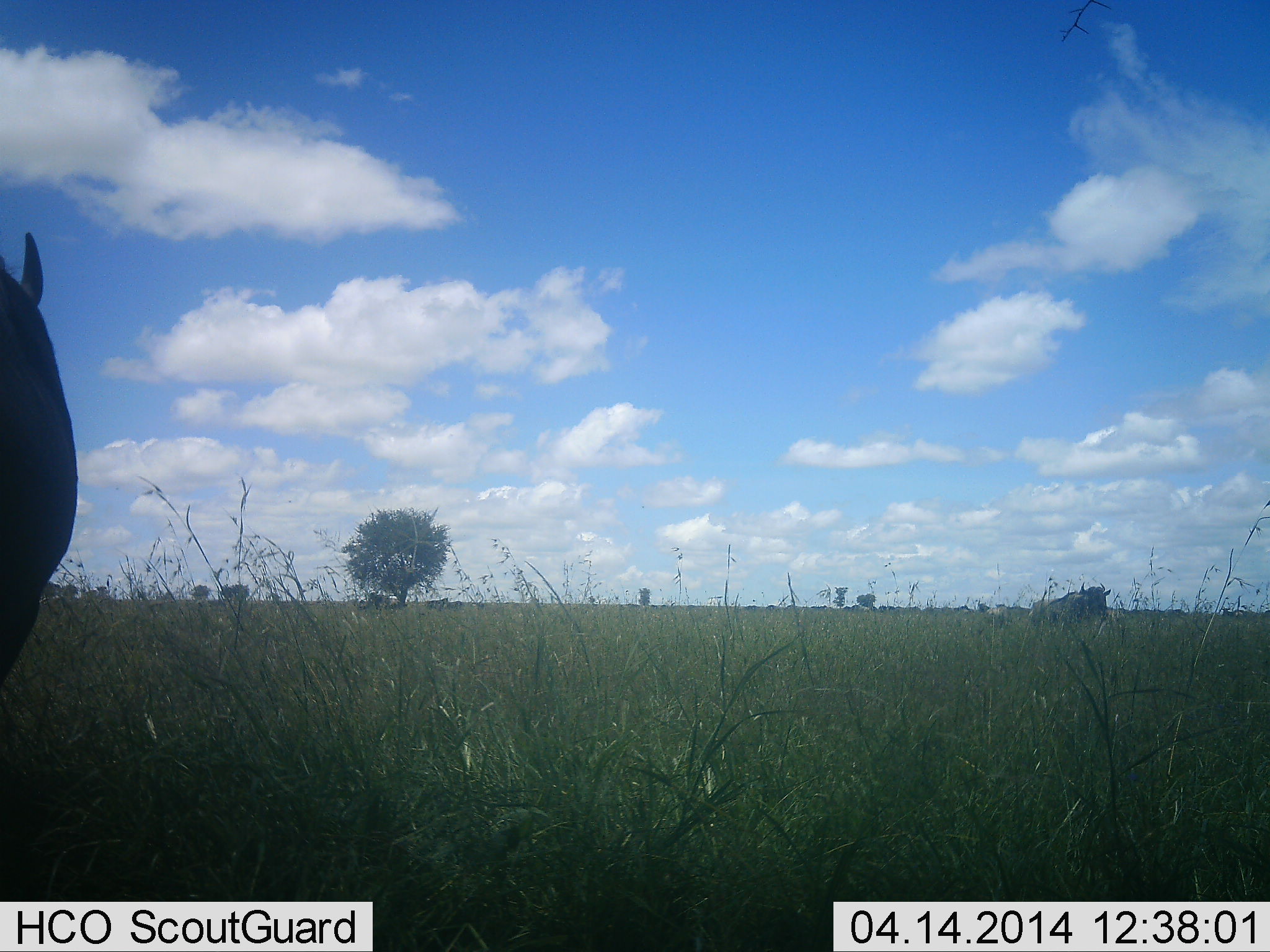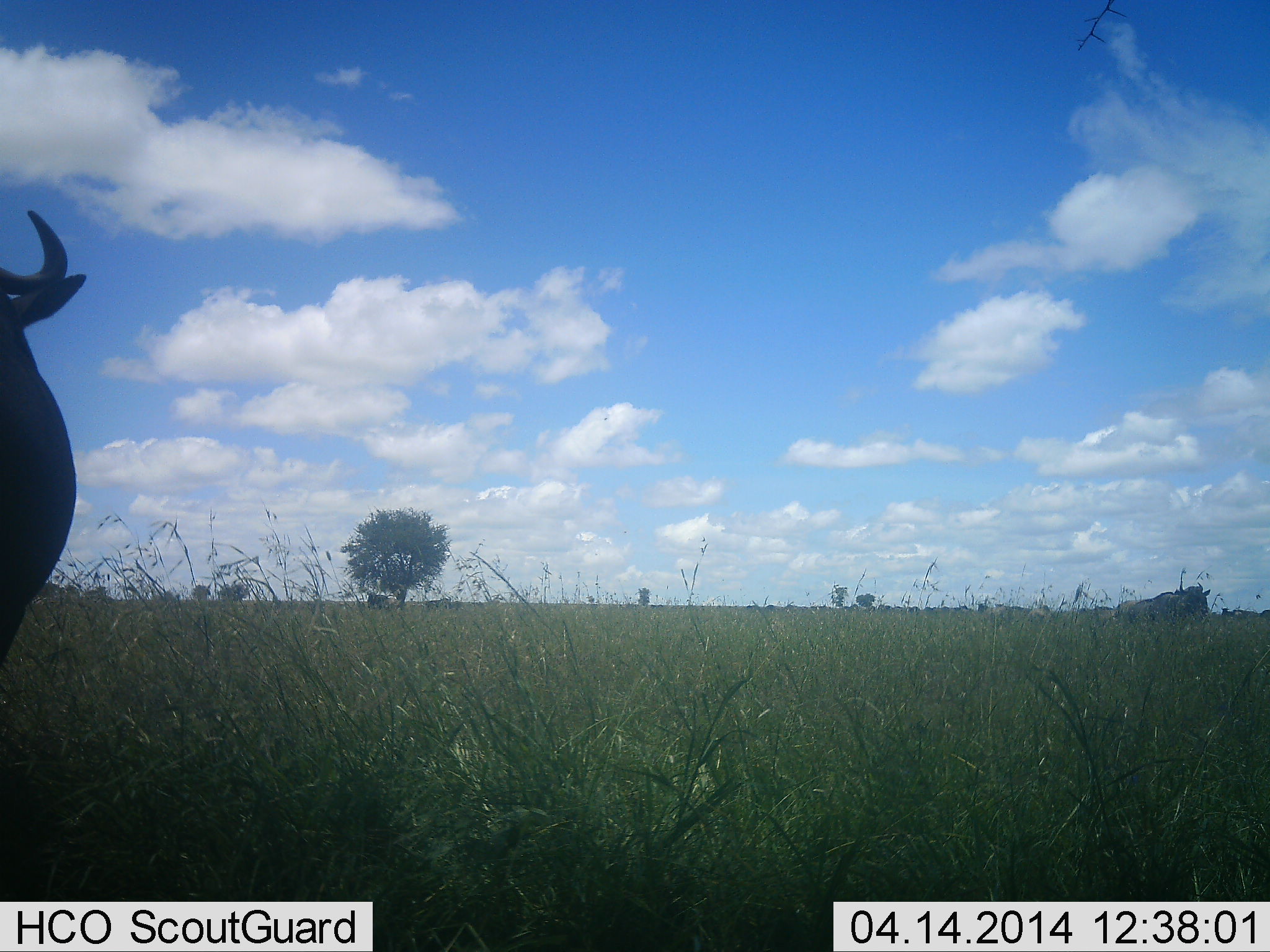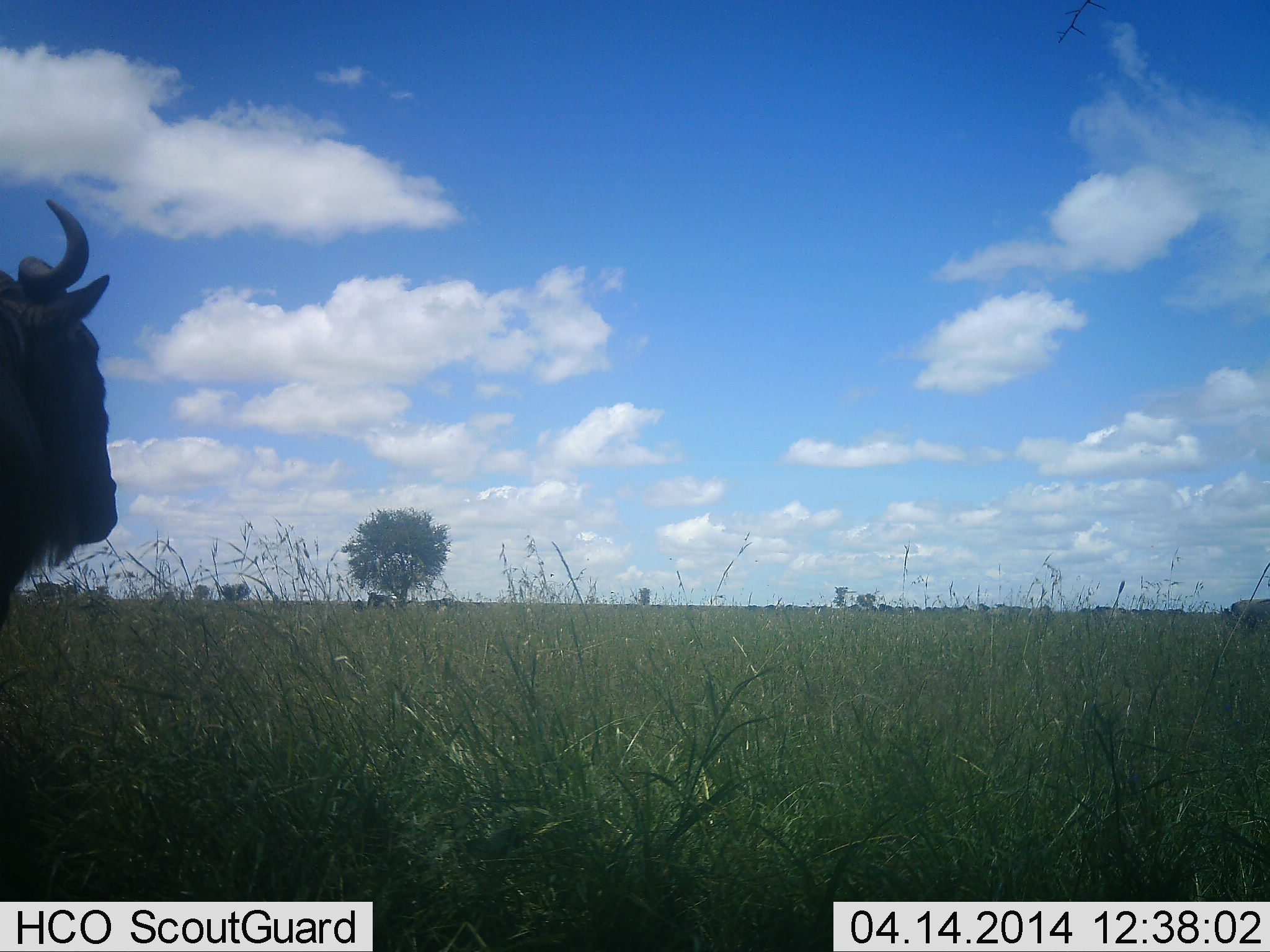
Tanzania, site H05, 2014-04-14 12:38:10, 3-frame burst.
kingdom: Animalia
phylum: Chordata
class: Mammalia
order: Artiodactyla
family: Bovidae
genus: Connochaetes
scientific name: Connochaetes taurinus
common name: blue wildebeest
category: wildebeest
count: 2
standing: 70%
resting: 0%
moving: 80%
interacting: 0%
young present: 0%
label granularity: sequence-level